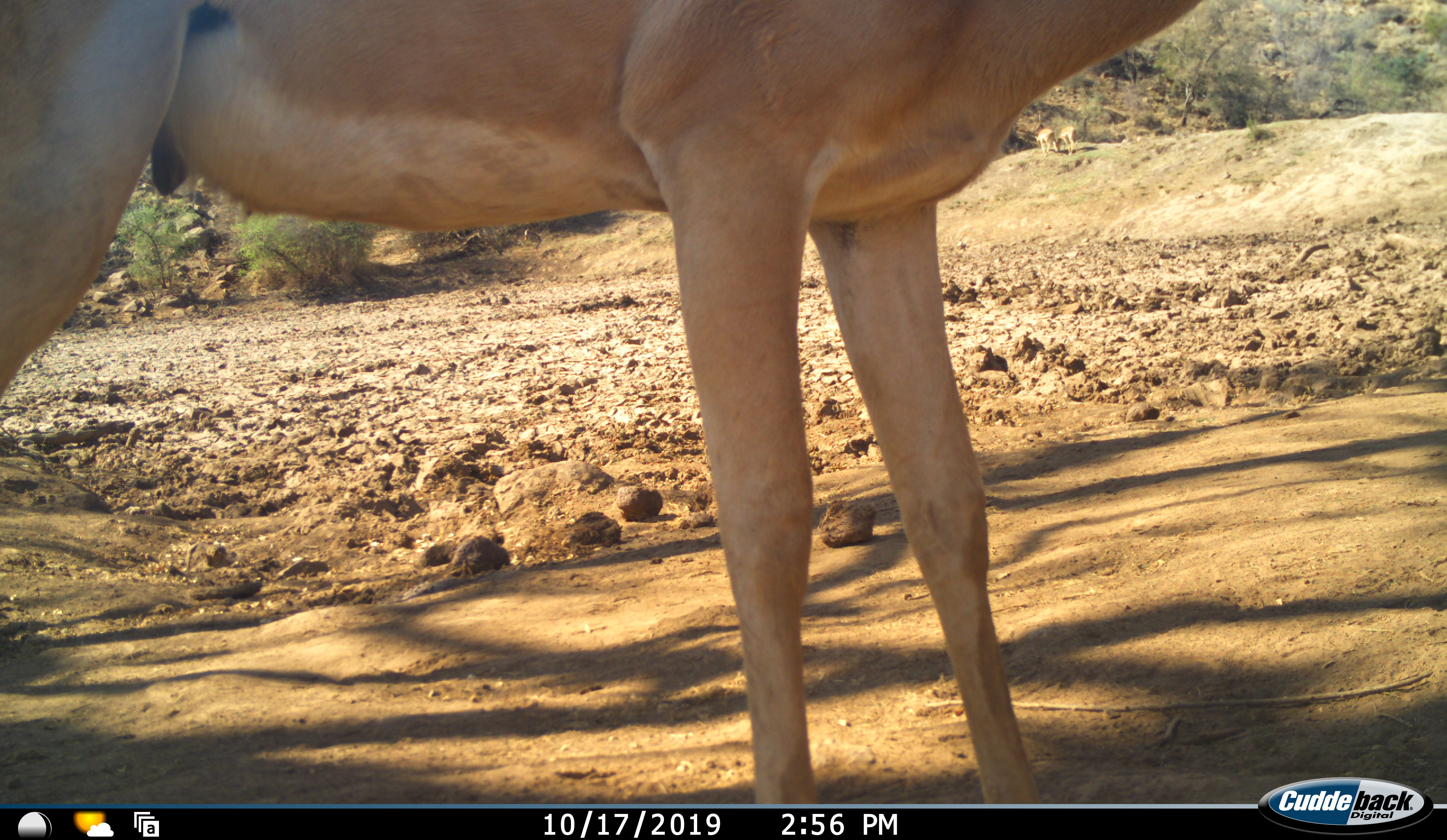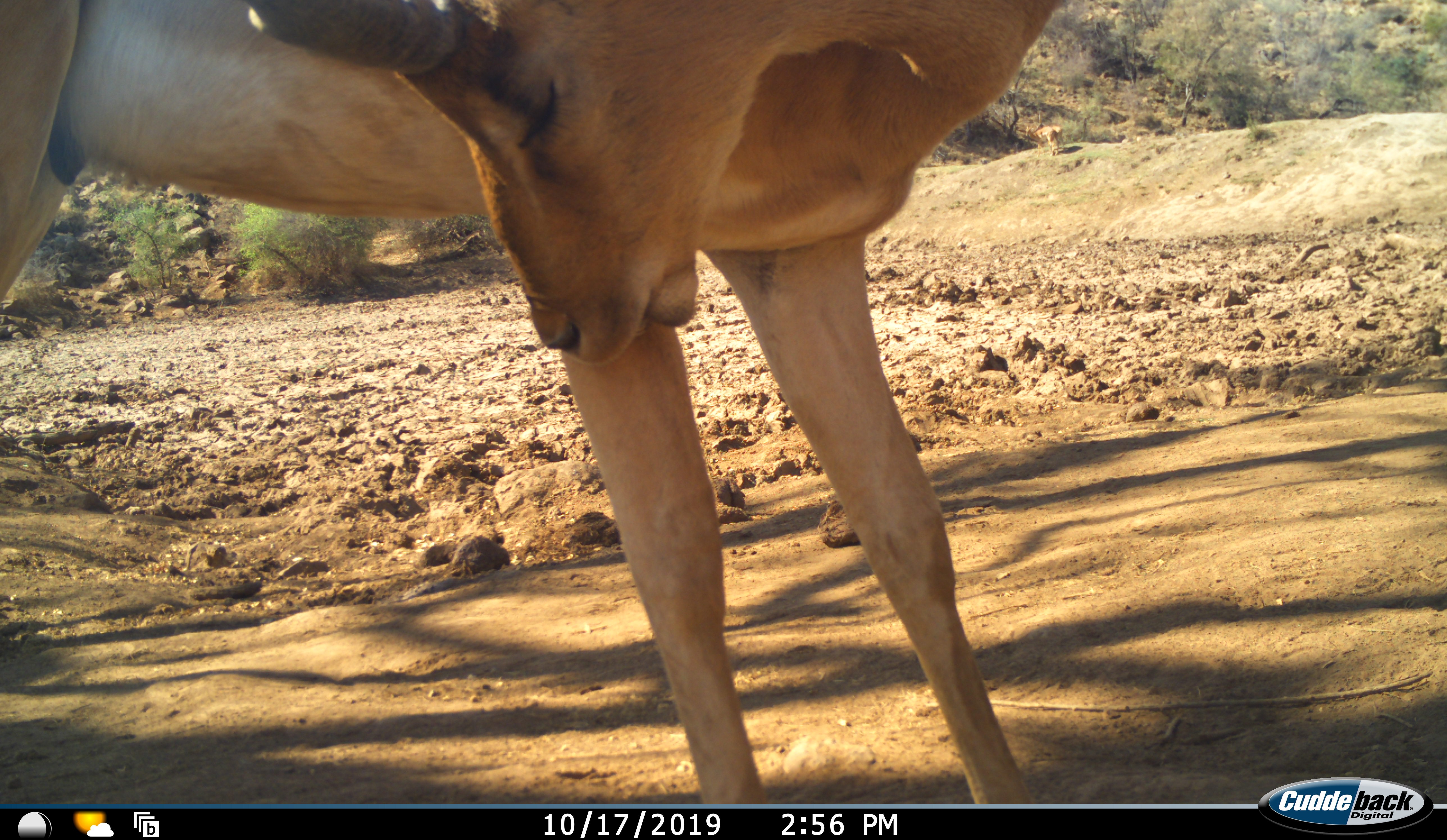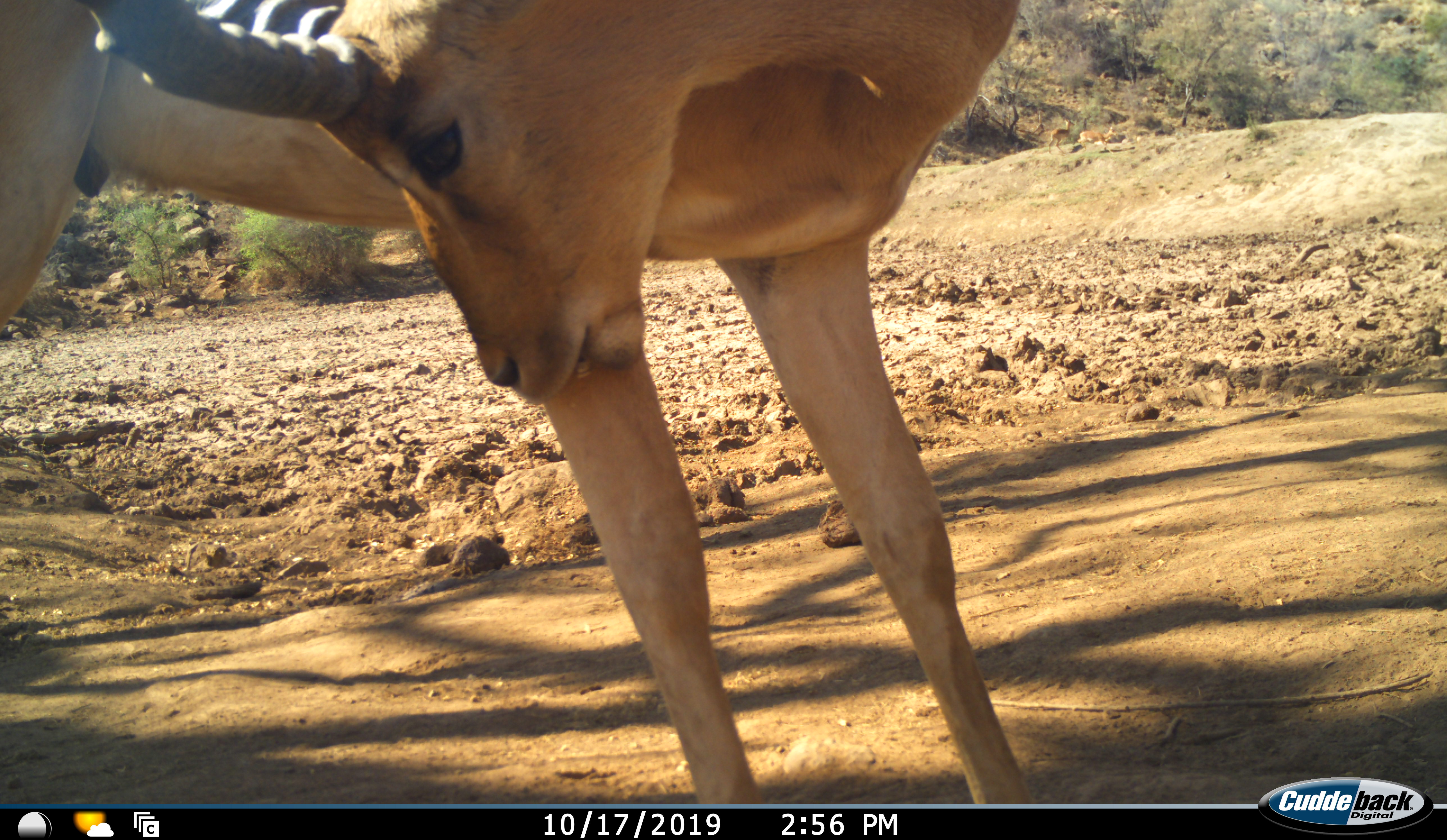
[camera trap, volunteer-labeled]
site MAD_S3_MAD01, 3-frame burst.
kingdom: Animalia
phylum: Chordata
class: Mammalia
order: Artiodactyla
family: Bovidae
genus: Aepyceros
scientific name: Aepyceros melampus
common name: impala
Impala (Aepyceros melampus), count 1. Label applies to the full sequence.